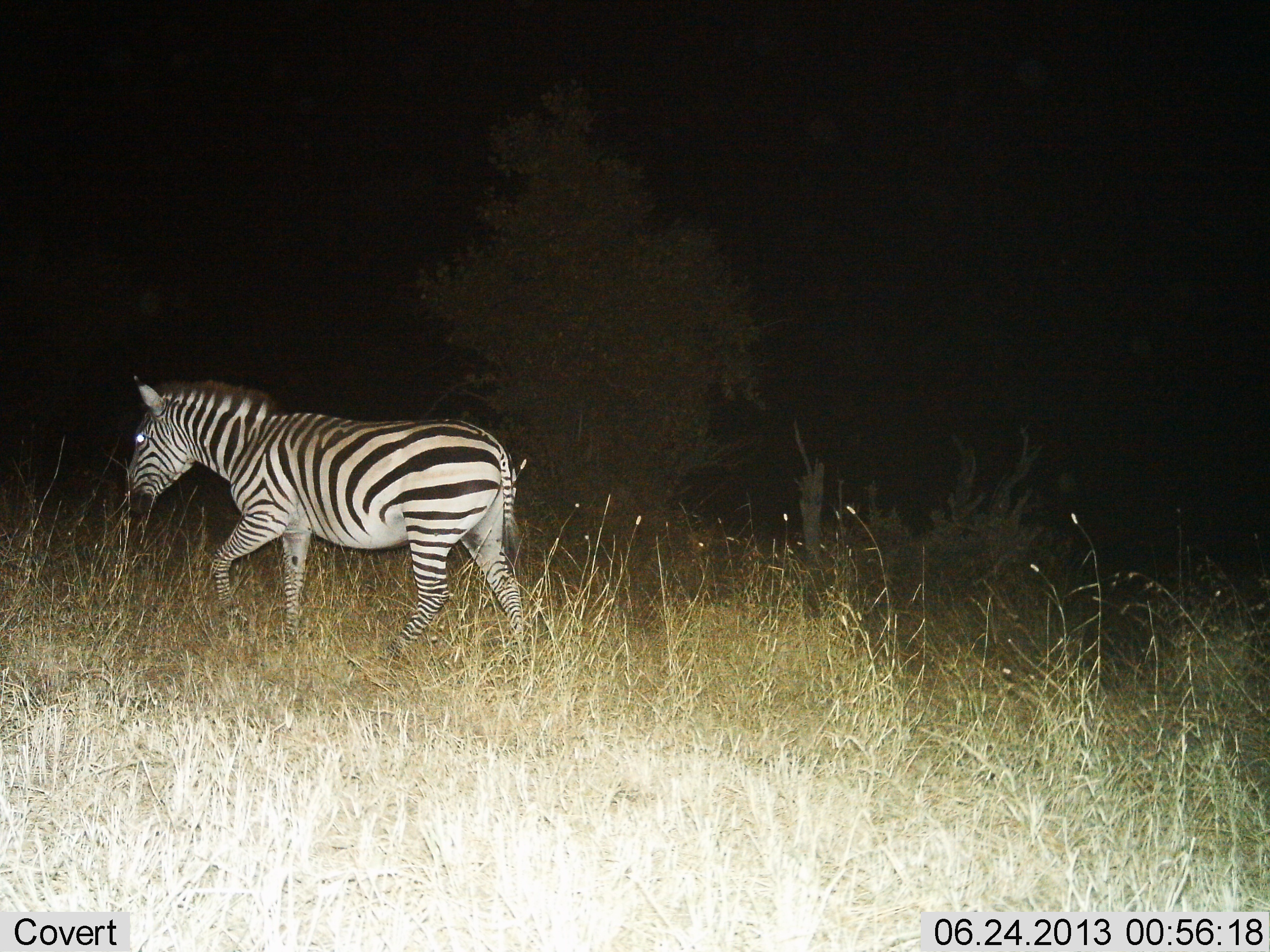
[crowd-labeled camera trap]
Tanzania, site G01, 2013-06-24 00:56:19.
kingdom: Animalia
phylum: Chordata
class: Mammalia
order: Perissodactyla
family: Equidae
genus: Equus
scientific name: Equus quagga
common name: plains zebra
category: zebra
Zebra (plains zebra) (Equus quagga), count 1. Behavior (volunteer vote fractions): standing 9%, resting 0%, moving 96%, interacting 0%. Young present (vote fraction): 0%. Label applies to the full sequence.